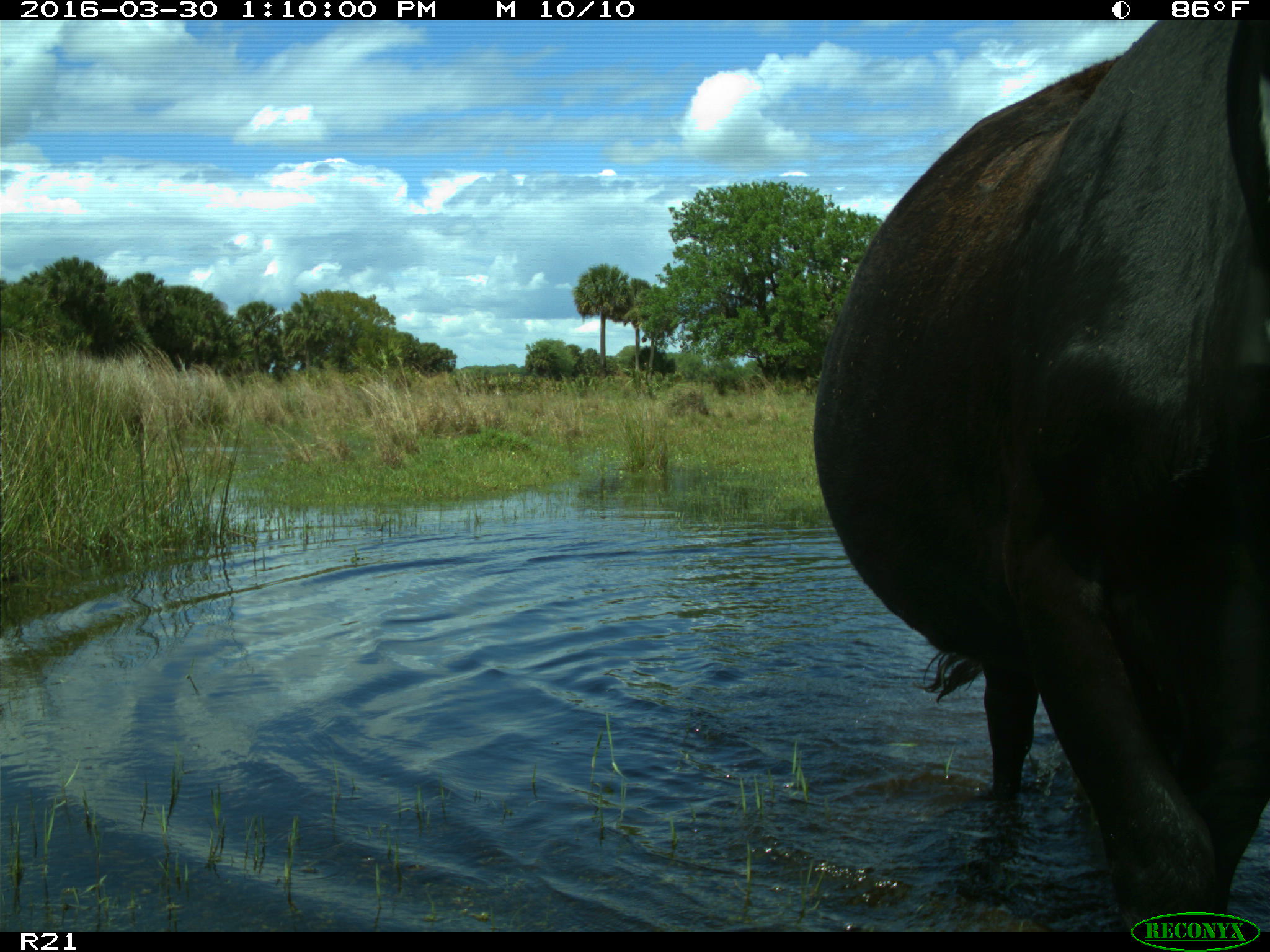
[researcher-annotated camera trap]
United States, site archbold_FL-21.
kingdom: Animalia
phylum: Chordata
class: Mammalia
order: Artiodactyla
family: Bovidae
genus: Bos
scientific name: Bos taurus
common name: domestic cow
Bos taurus (domestic cow).